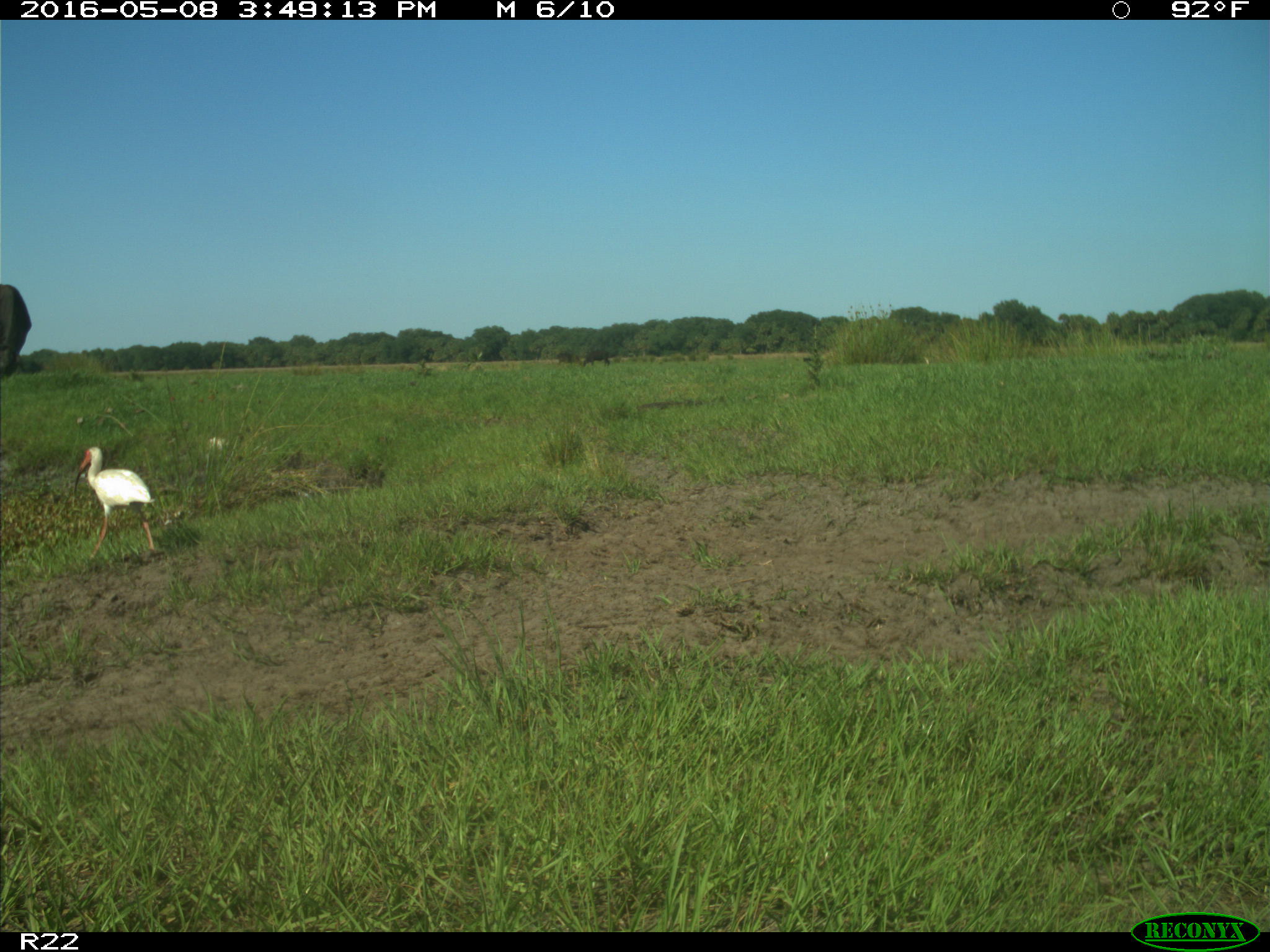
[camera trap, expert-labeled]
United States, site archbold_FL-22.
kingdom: Animalia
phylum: Chordata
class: Mammalia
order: Artiodactyla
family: Bovidae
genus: Bos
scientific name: Bos taurus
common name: domestic cow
Bos taurus (domestic cow).